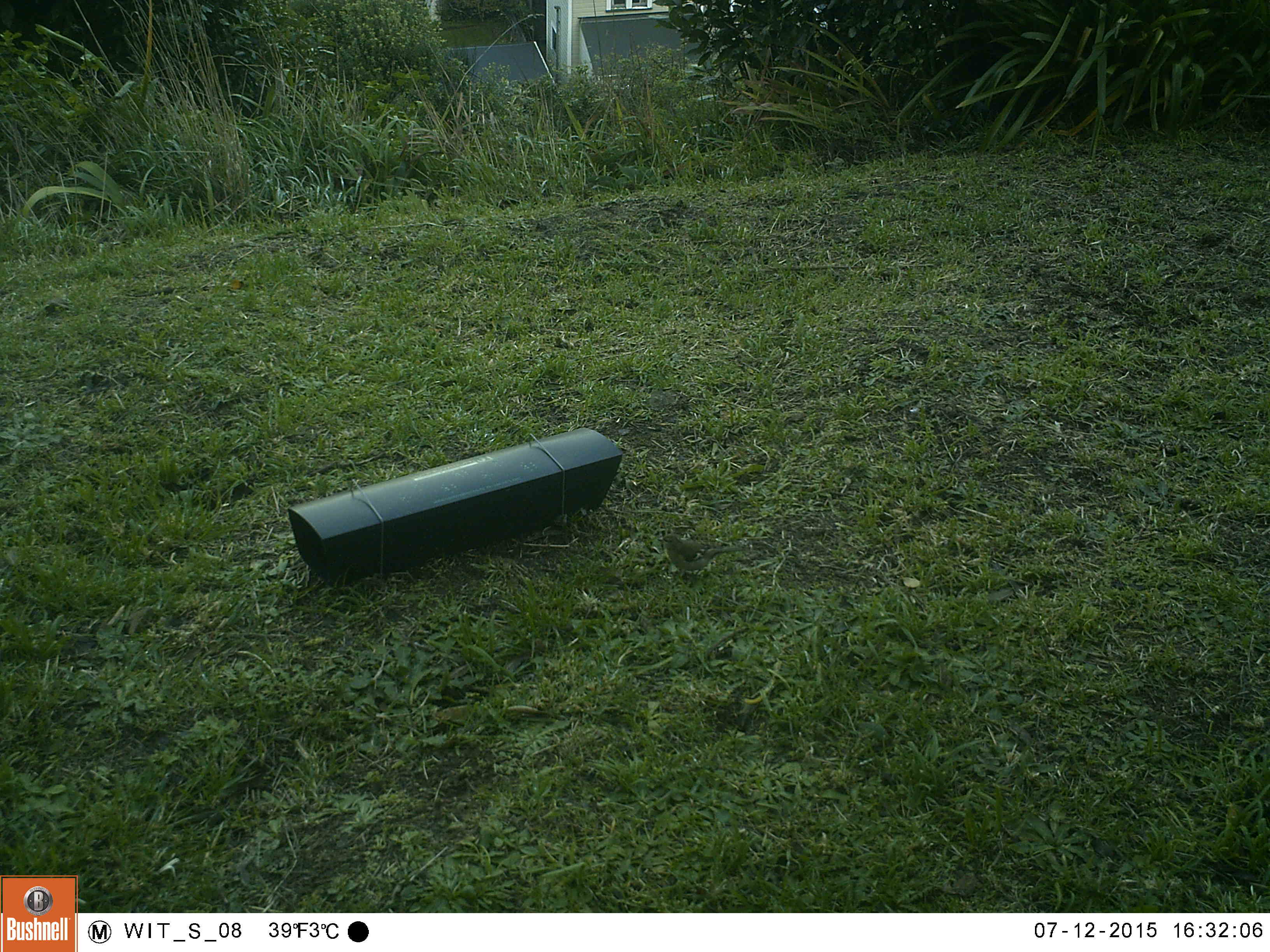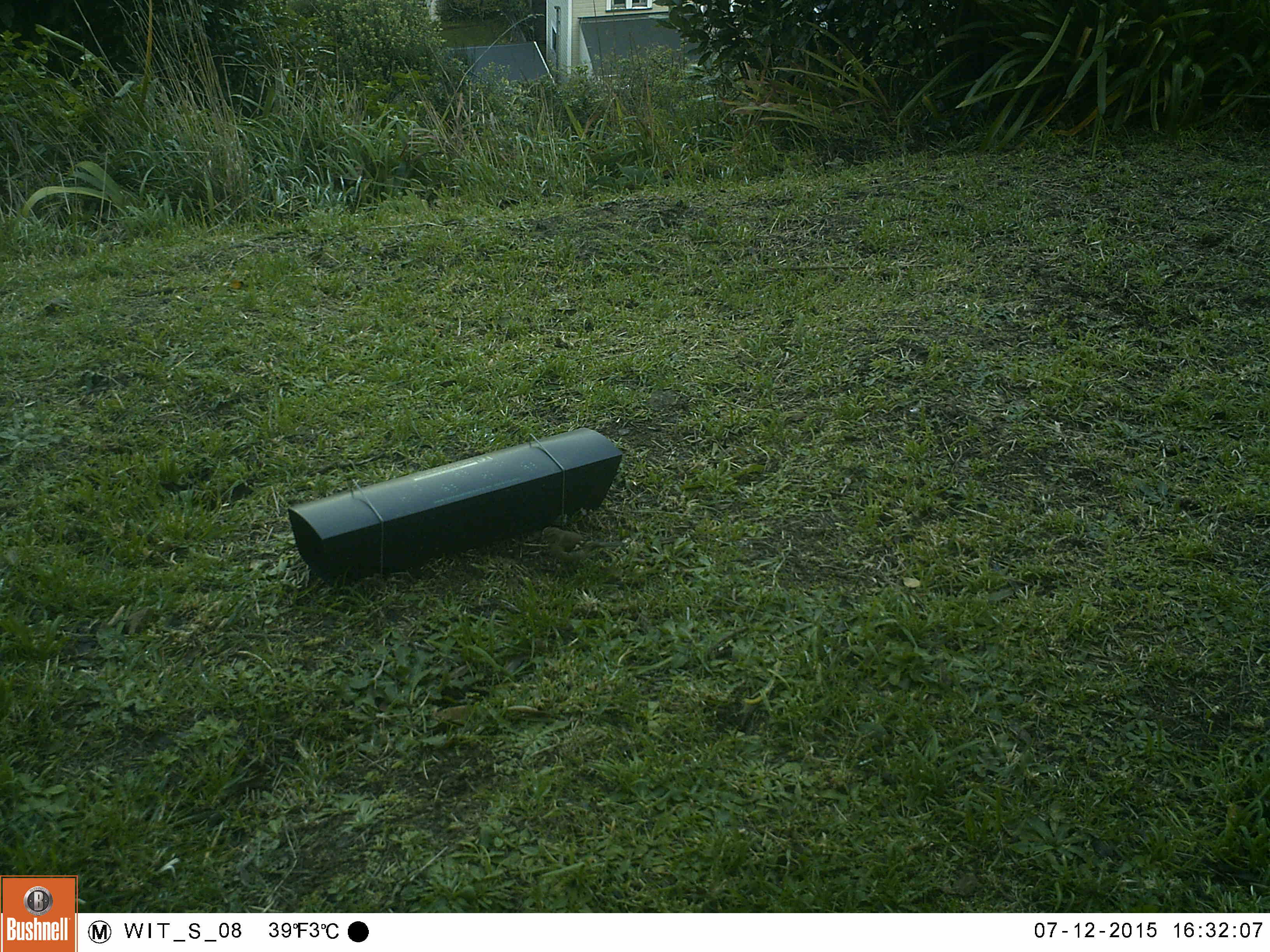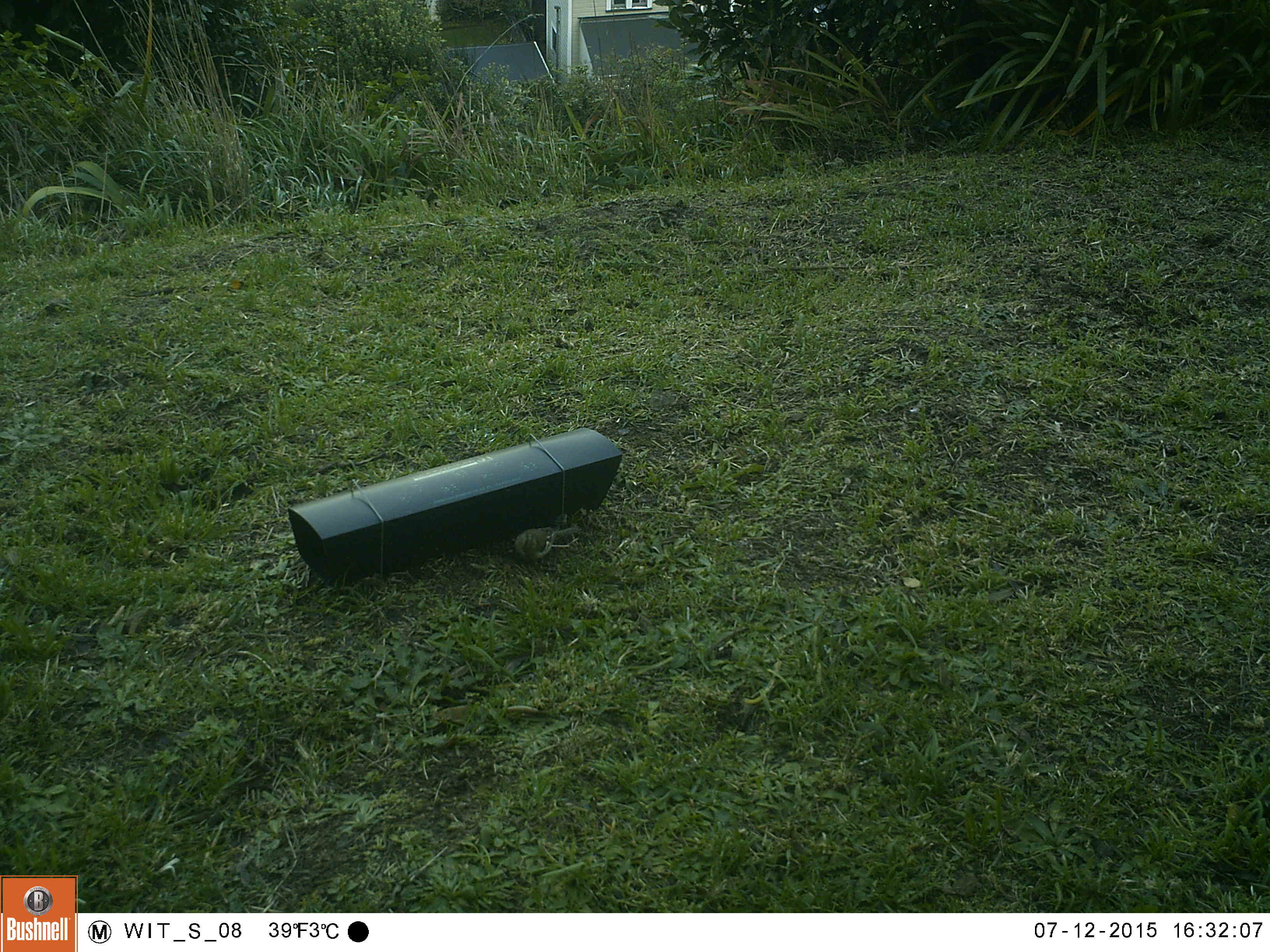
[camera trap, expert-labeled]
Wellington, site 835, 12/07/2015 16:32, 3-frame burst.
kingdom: Animalia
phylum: Chordata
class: Aves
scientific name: Aves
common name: bird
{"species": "bird (Aves)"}